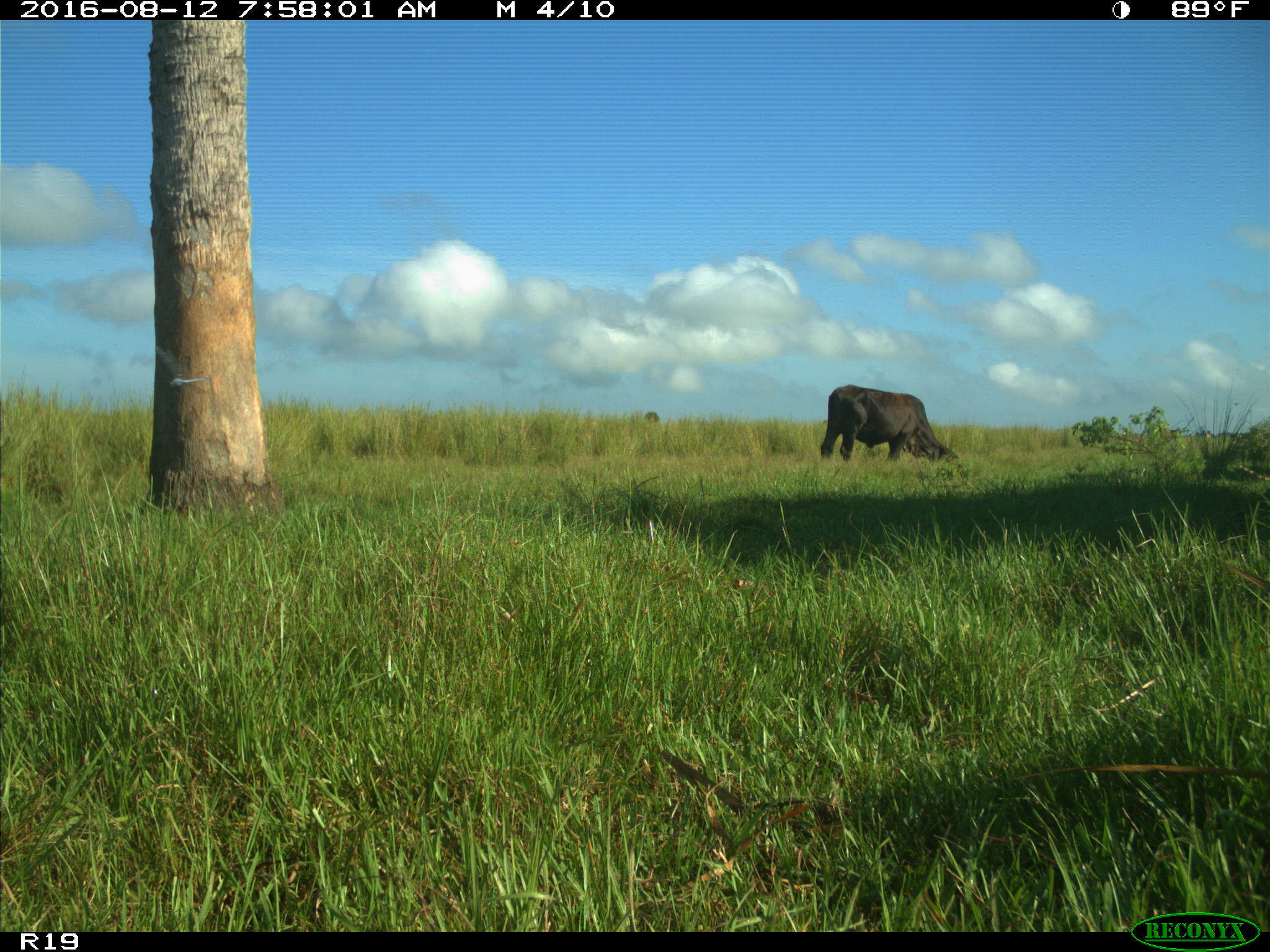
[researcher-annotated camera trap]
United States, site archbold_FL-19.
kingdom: Animalia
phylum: Chordata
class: Mammalia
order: Artiodactyla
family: Bovidae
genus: Bos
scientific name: Bos taurus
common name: domestic cow